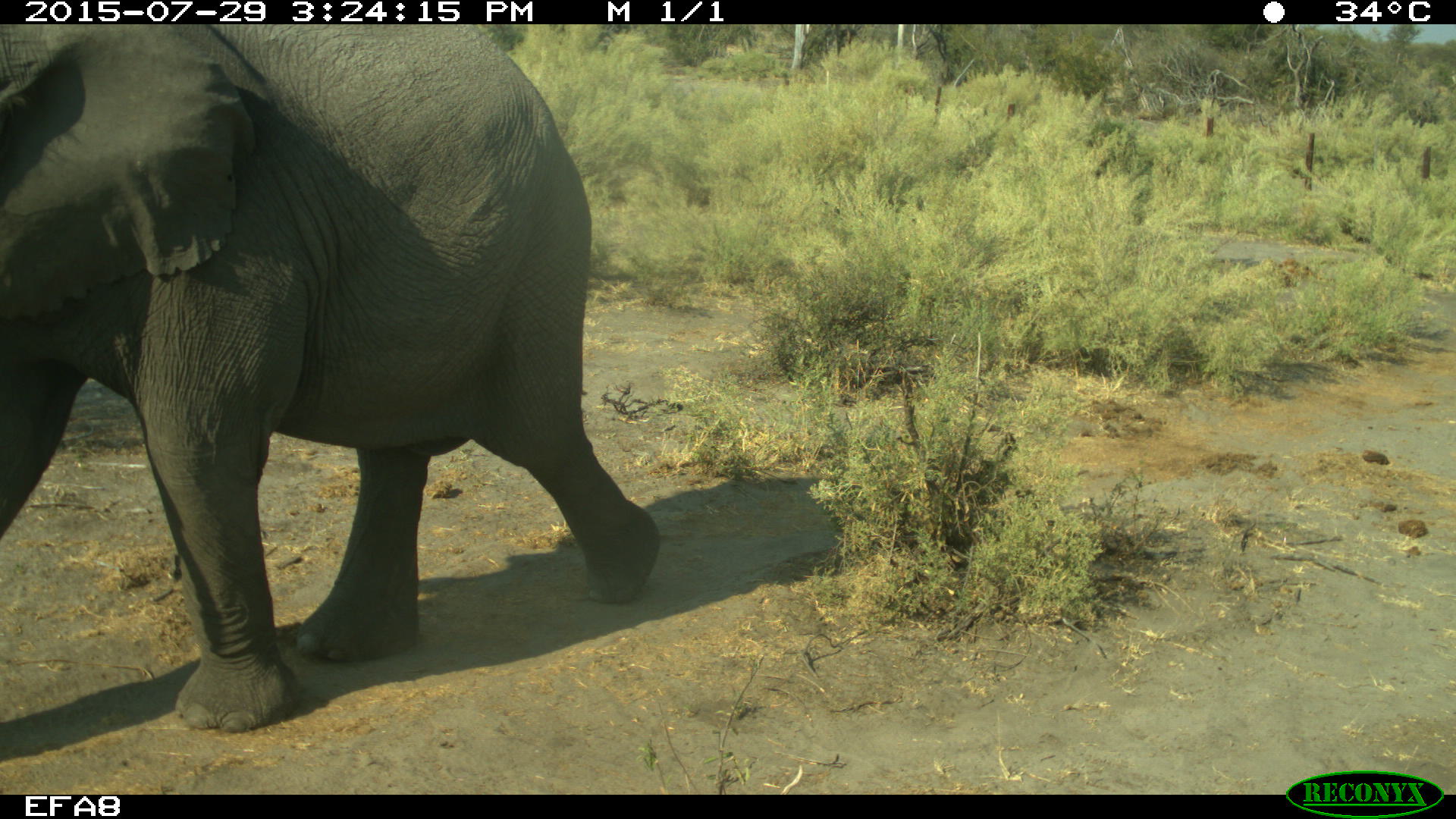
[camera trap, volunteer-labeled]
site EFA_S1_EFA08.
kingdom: Animalia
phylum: Chordata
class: Mammalia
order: Proboscidea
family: Elephantidae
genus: Loxodonta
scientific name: Loxodonta africana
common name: african bush elephant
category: elephant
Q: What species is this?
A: Elephant (african bush elephant) (Loxodonta africana).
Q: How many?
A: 1.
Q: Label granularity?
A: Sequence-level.